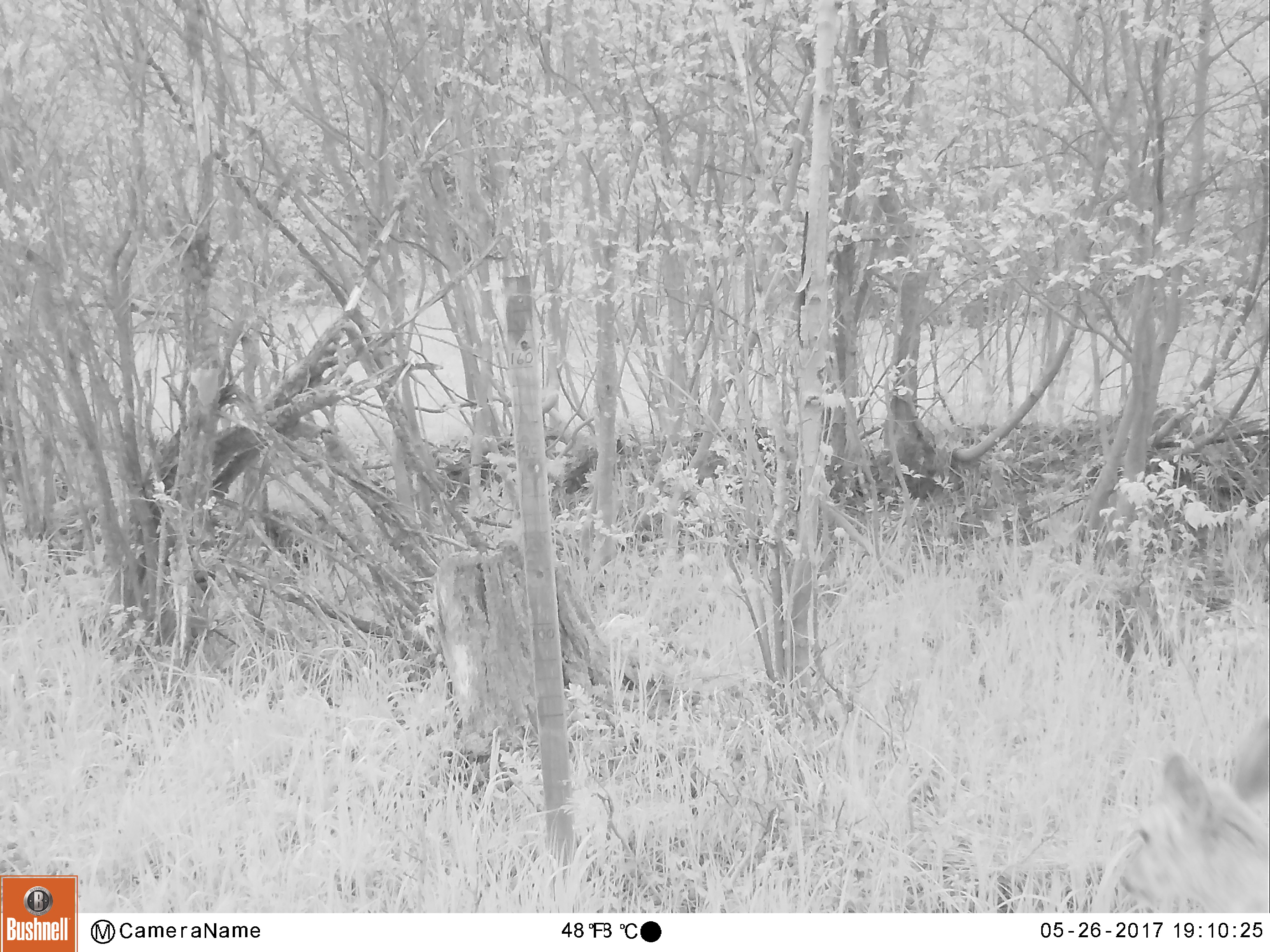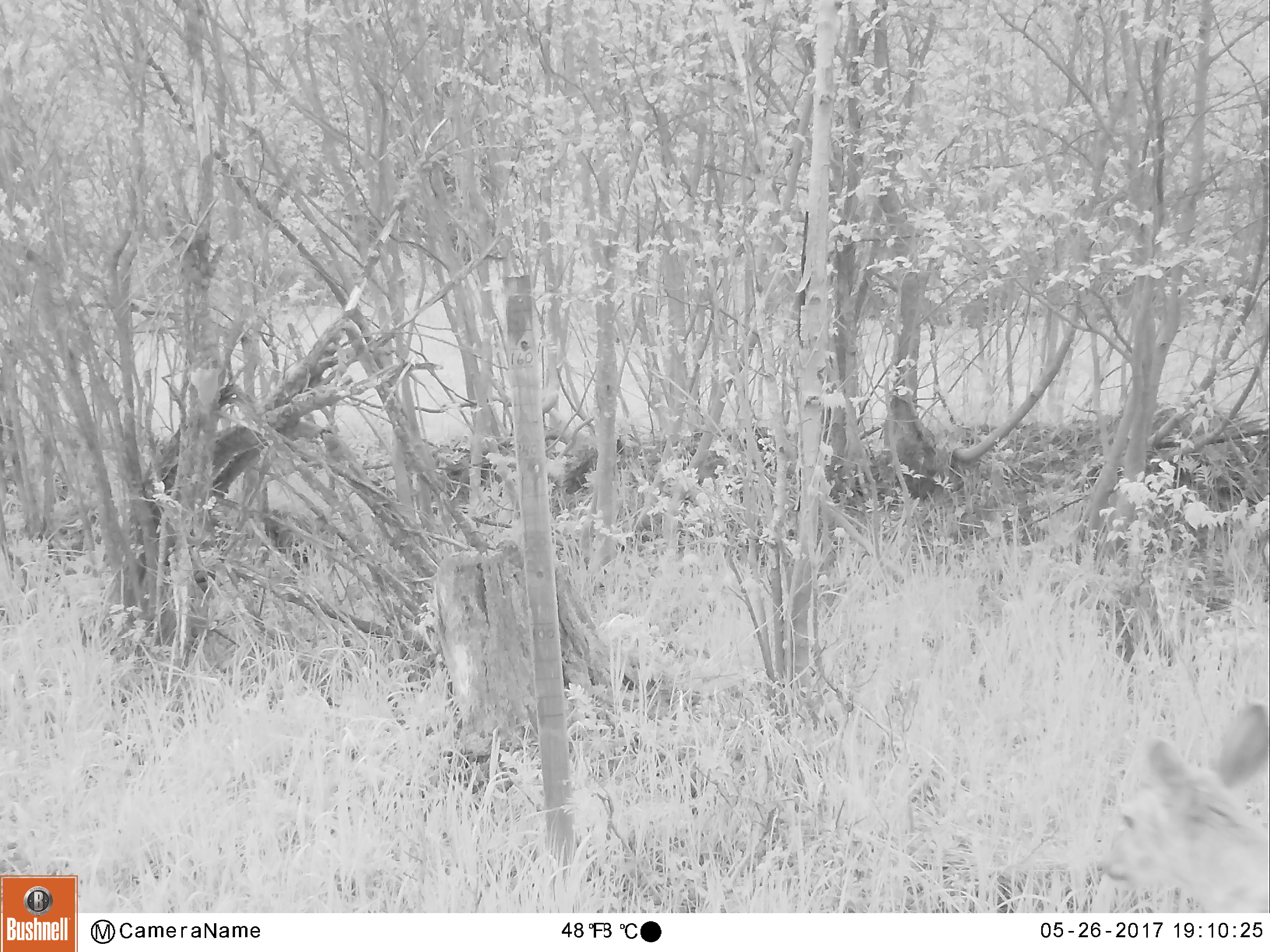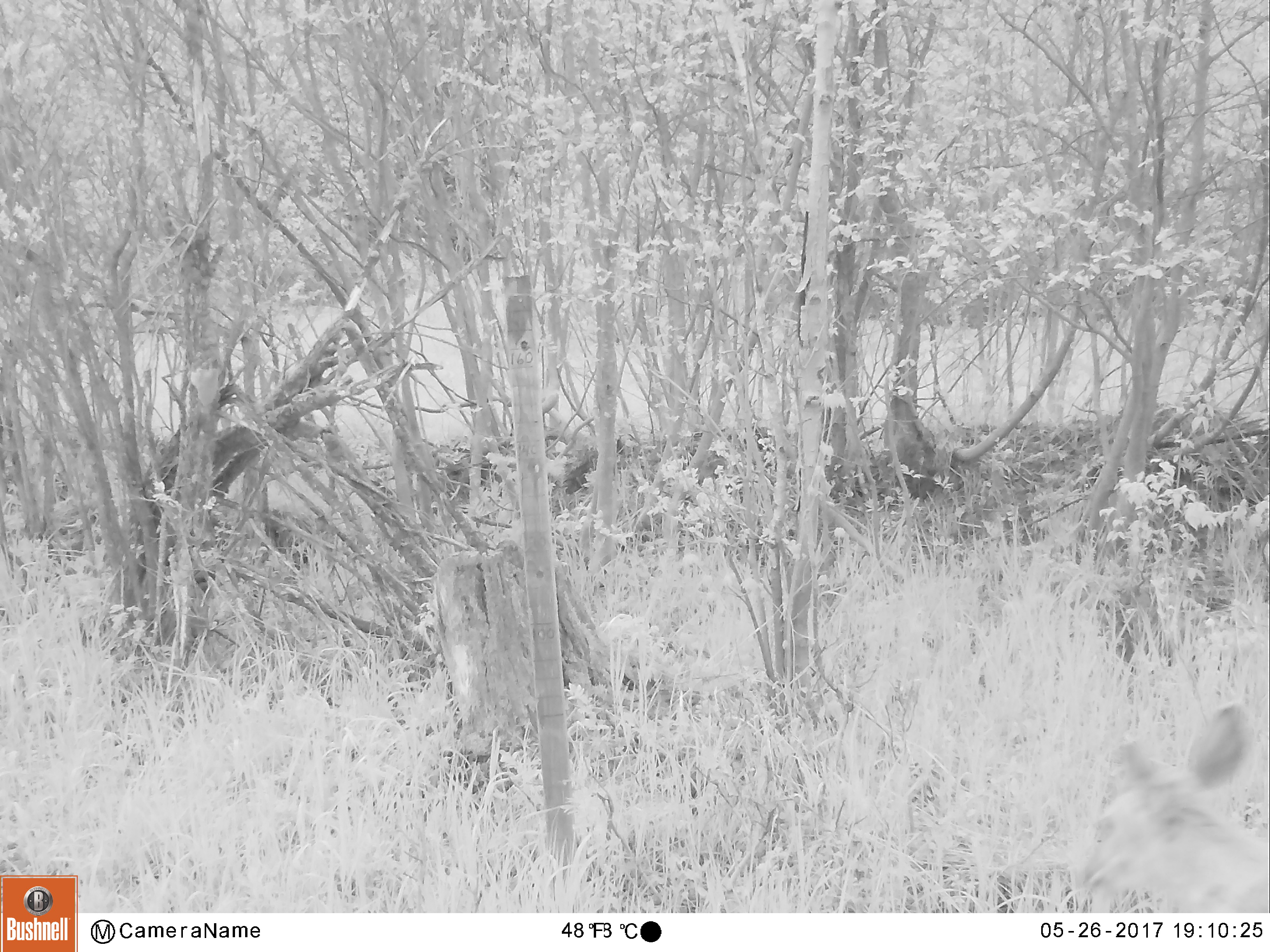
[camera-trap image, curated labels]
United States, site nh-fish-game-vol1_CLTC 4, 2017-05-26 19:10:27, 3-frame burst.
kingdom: Animalia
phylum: Chordata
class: Mammalia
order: Artiodactyla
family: Cervidae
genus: Odocoileus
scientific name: Odocoileus virginianus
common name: white-tailed deer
White-tailed deer (Odocoileus virginianus).